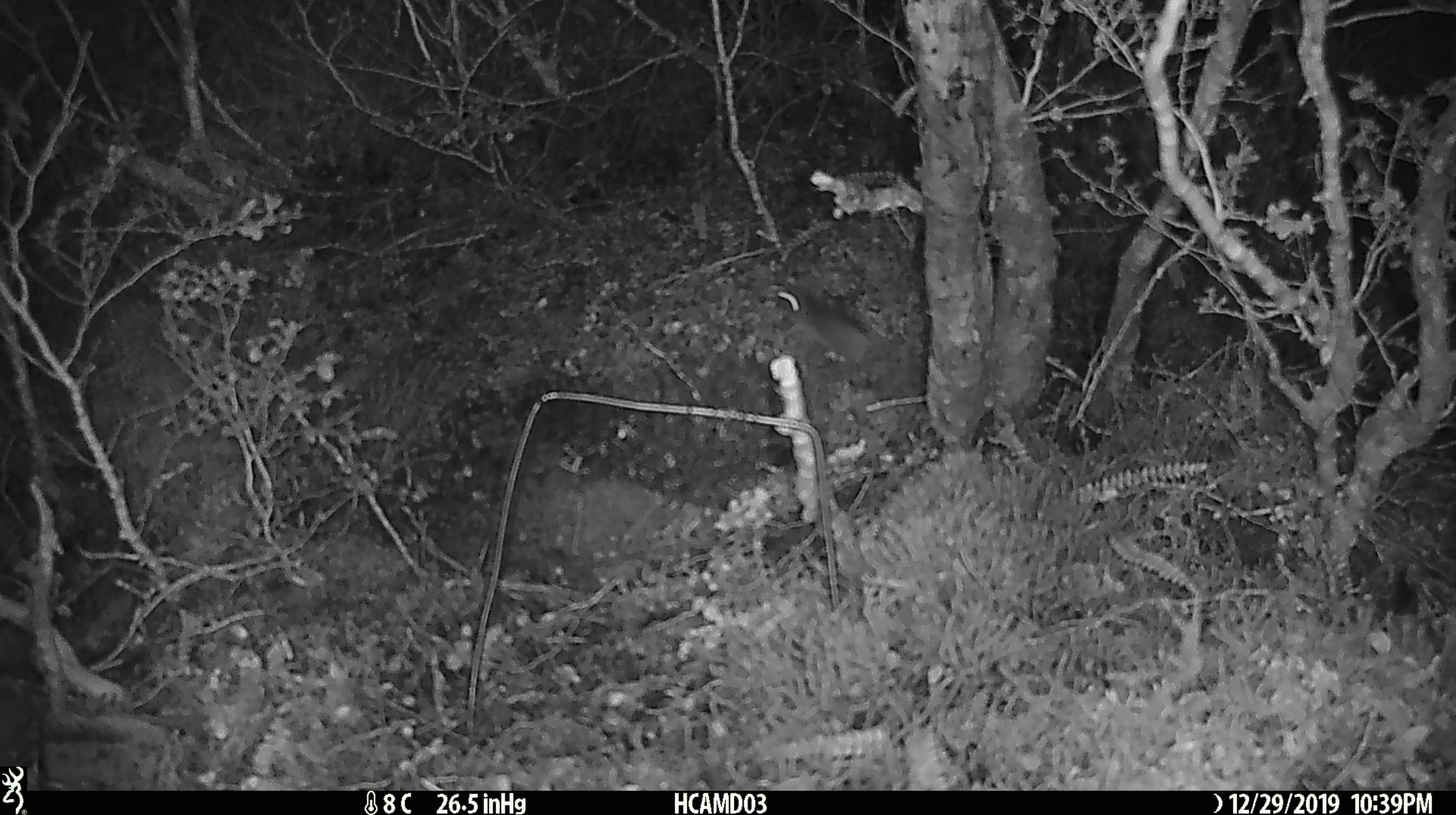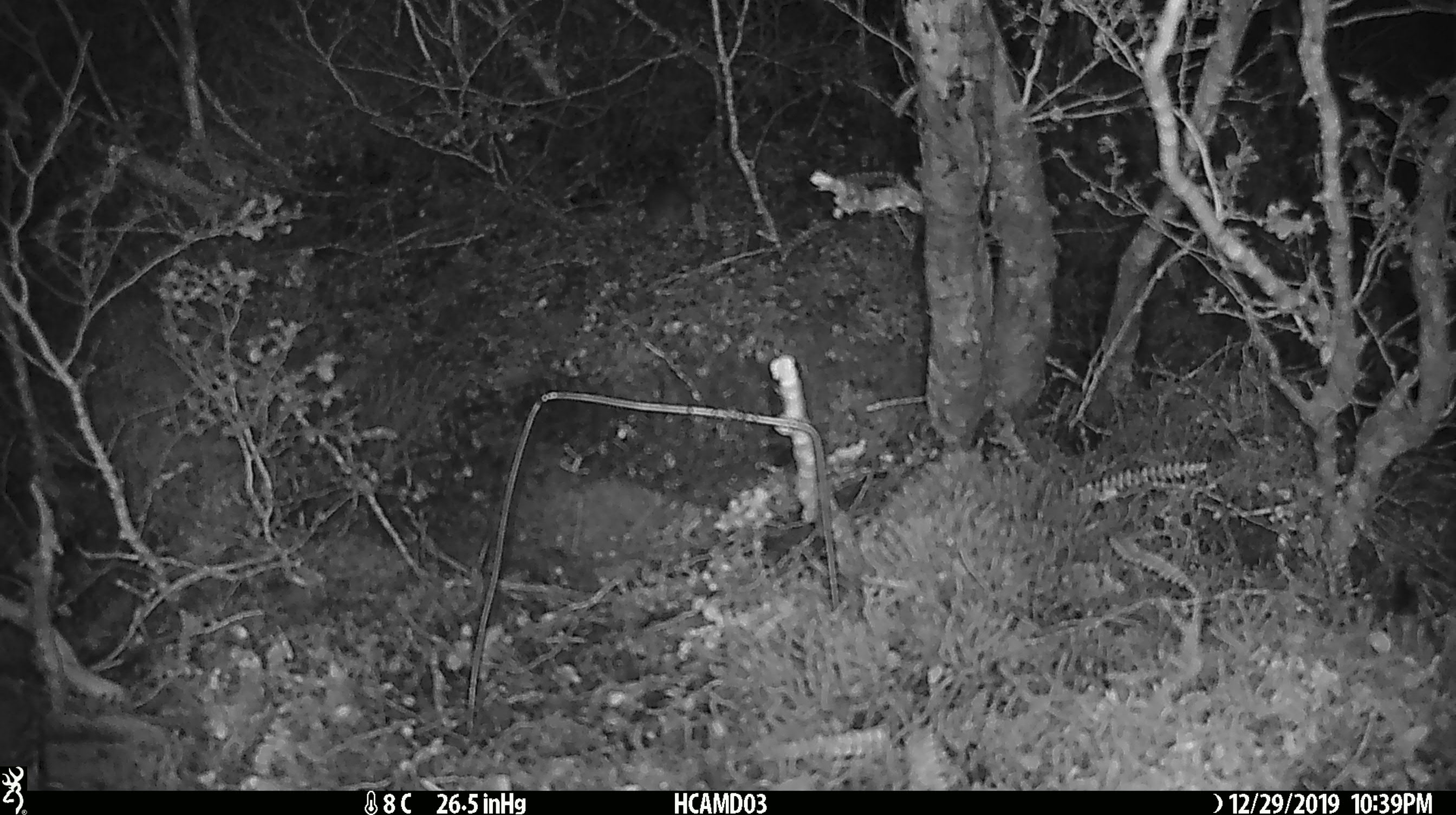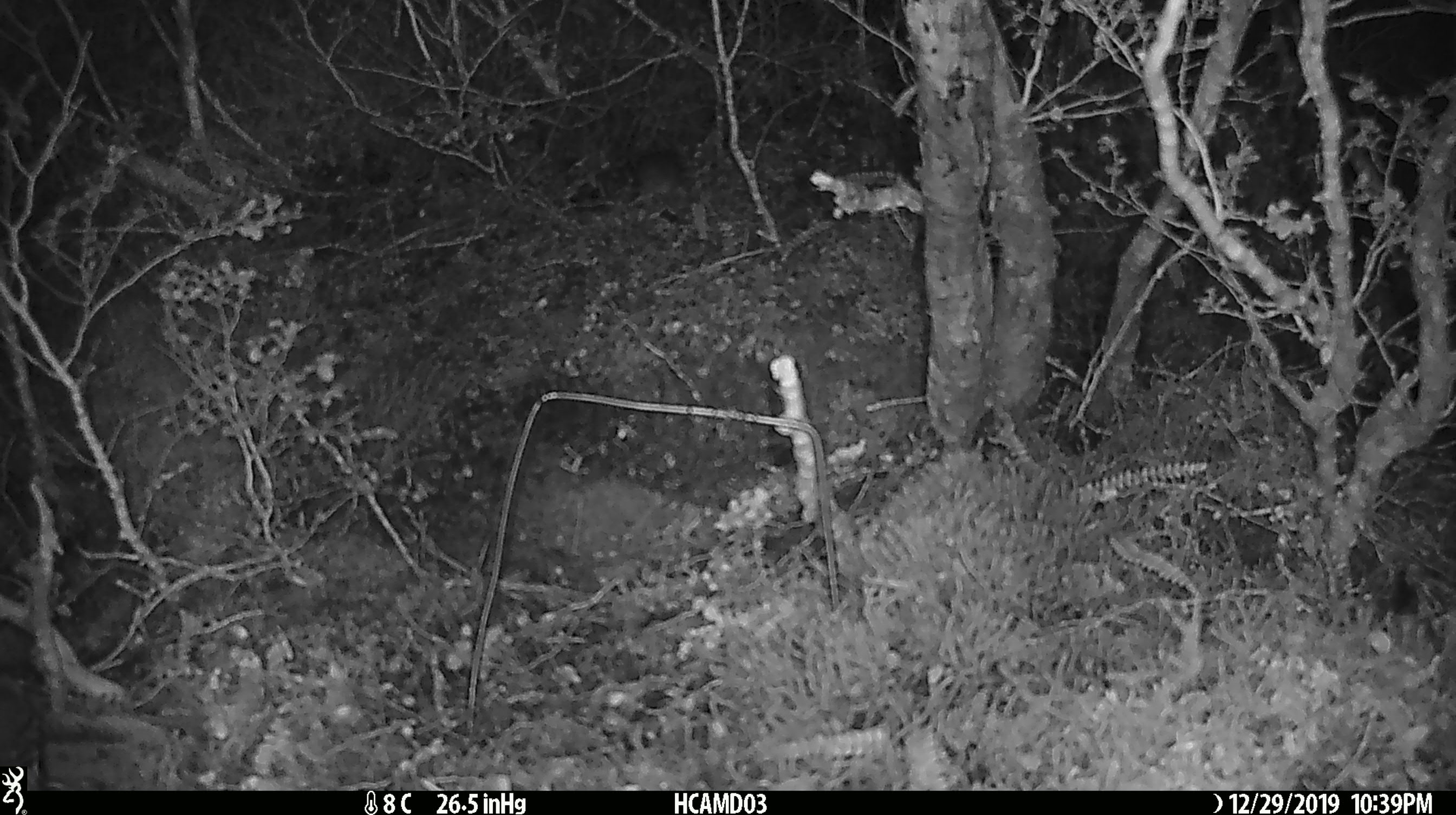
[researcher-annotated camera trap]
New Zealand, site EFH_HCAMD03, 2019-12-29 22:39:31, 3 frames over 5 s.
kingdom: Animalia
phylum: Chordata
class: Mammalia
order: Rodentia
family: Muridae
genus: Mus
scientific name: Mus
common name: mouse